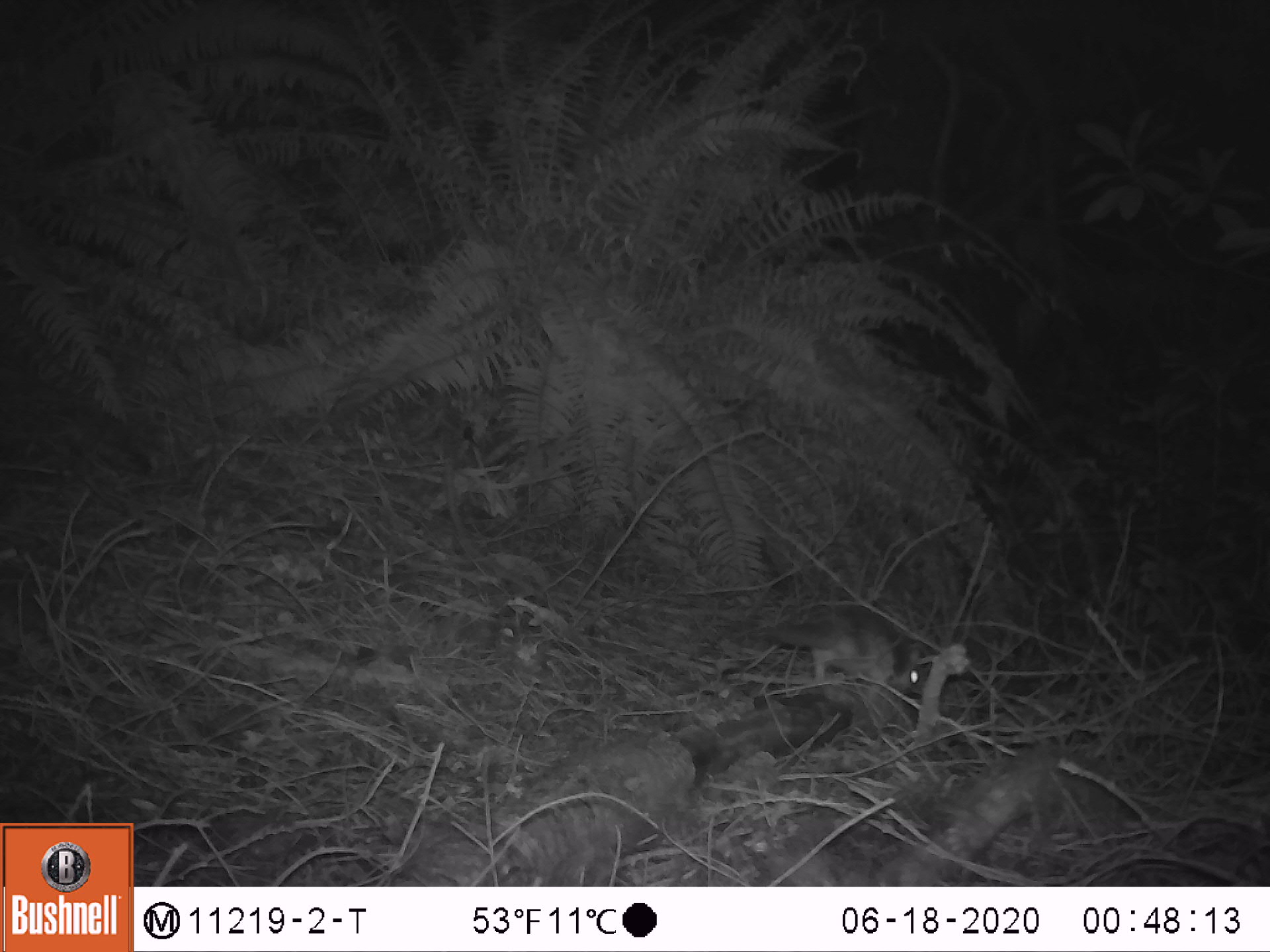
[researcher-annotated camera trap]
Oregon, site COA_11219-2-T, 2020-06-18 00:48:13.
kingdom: Animalia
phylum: Chordata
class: Mammalia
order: Rodentia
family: Sciuridae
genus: Glaucomys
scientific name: Glaucomys oregonensis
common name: humboldt's flying squirrel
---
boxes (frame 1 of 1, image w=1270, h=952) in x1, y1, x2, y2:
humboldt's flying squirrel: 748, 597, 930, 707